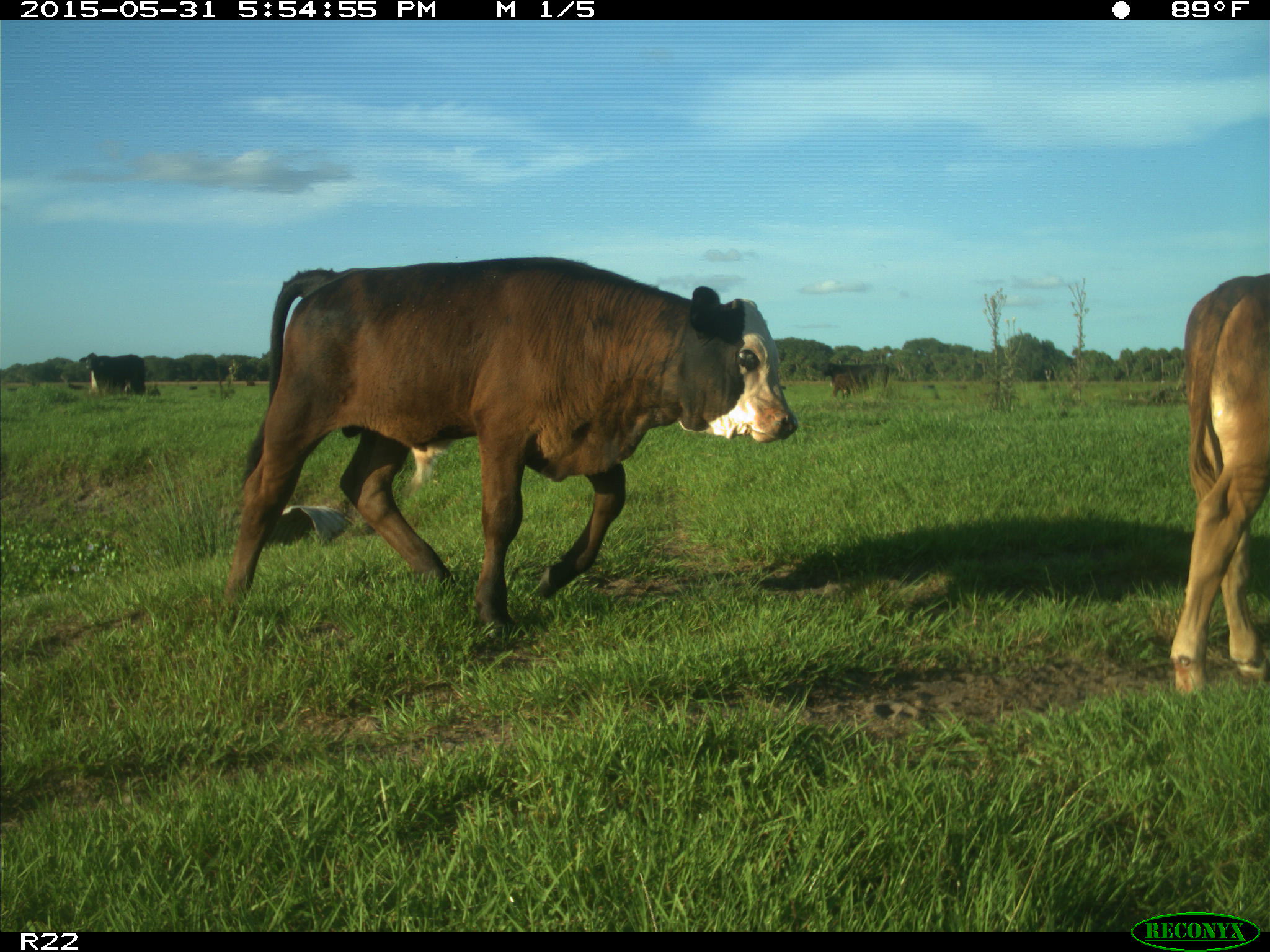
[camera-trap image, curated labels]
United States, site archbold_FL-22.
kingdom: Animalia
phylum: Chordata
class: Mammalia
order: Artiodactyla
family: Bovidae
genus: Bos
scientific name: Bos taurus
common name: domestic cow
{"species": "Bos taurus (domestic cow)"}